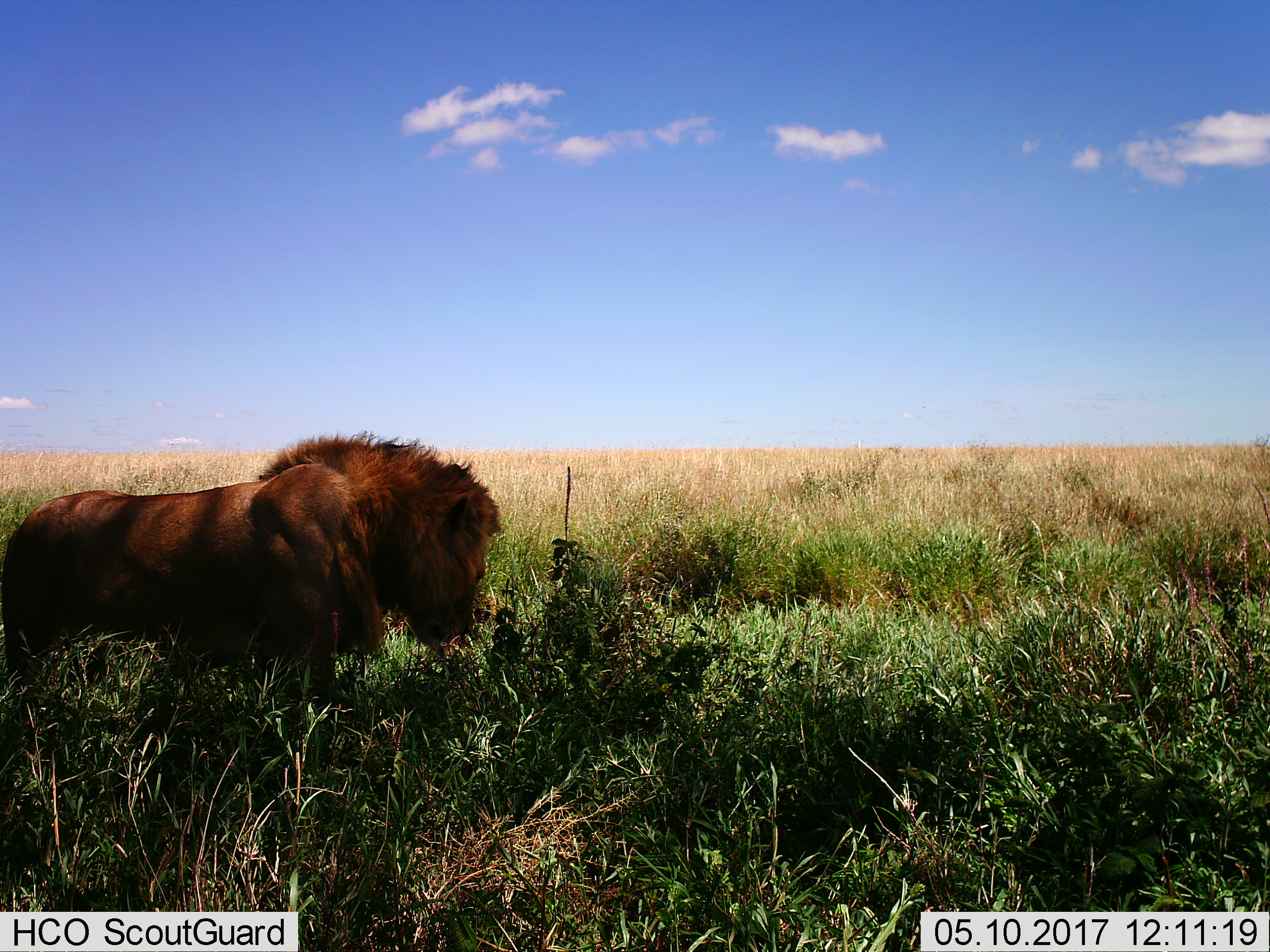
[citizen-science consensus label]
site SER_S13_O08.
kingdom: Animalia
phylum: Chordata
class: Mammalia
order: Carnivora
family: Felidae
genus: Panthera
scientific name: Panthera leo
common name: lion male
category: lionmale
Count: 1.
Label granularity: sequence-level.